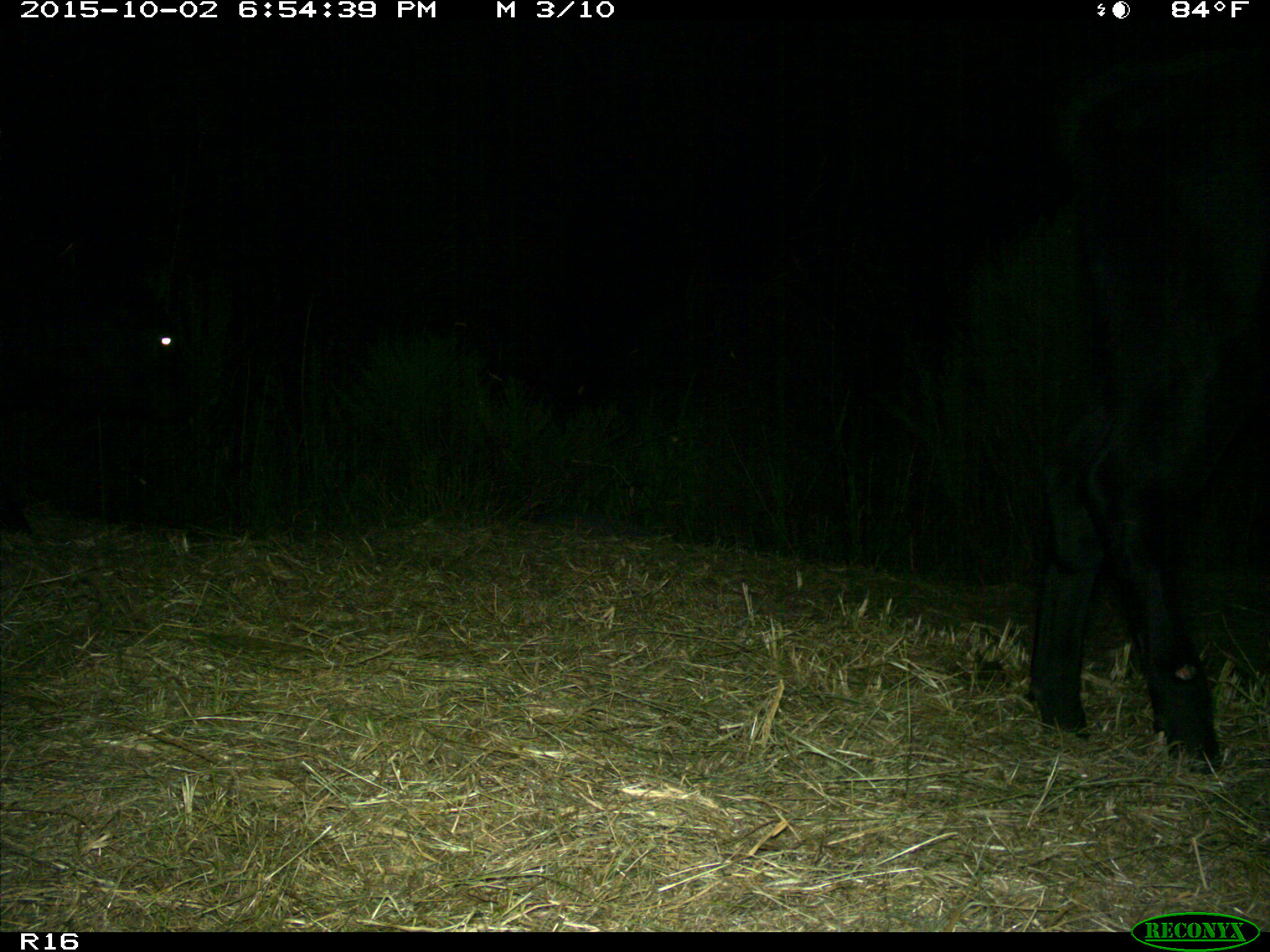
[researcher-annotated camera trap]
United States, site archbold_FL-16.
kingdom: Animalia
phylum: Chordata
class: Mammalia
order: Artiodactyla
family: Bovidae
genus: Bos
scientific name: Bos taurus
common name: domestic cow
Bos taurus (domestic cow).